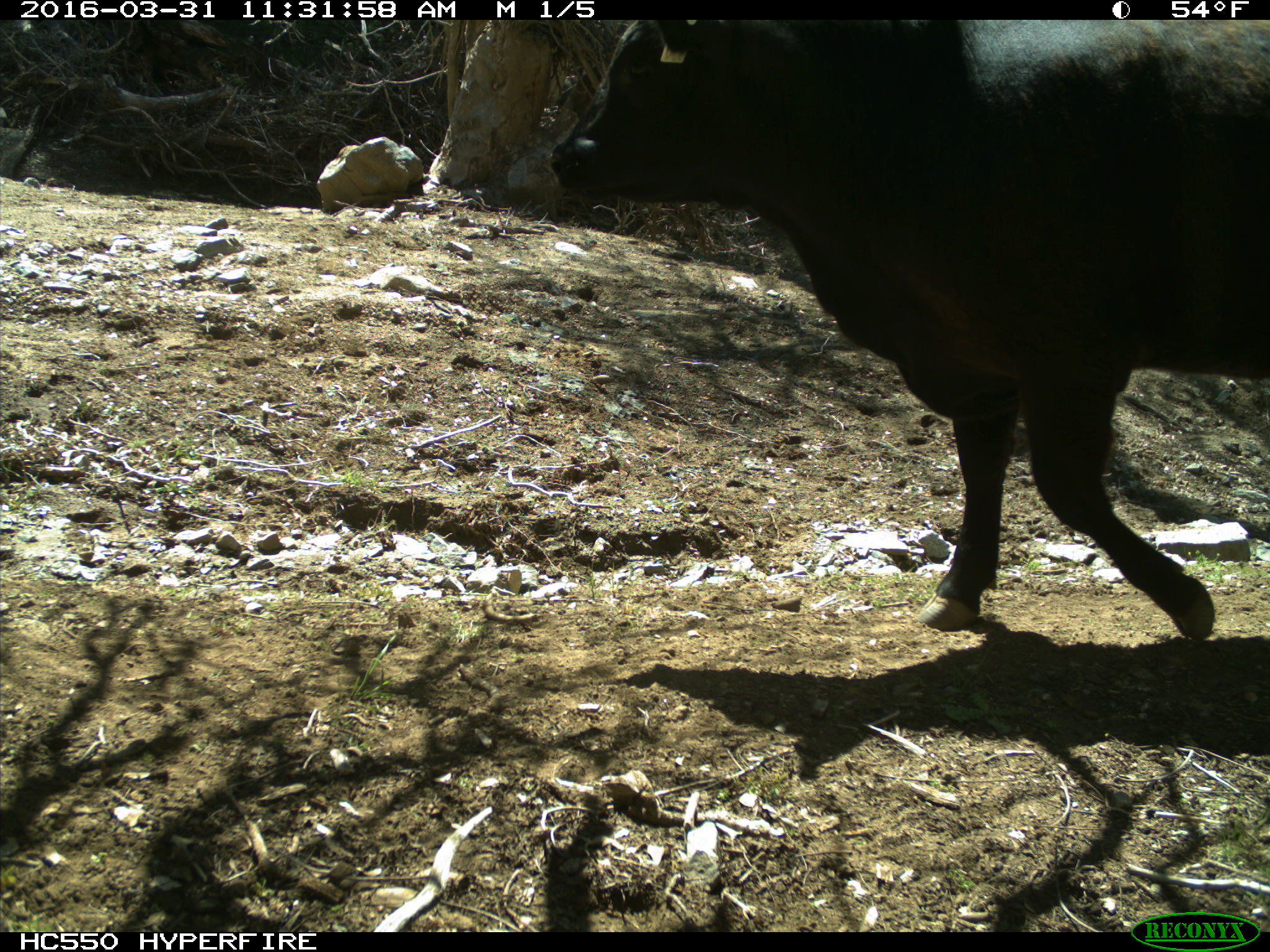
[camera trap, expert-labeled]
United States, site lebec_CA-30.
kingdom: Animalia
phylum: Chordata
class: Mammalia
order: Artiodactyla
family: Bovidae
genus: Bos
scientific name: Bos taurus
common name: domestic cow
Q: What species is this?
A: Bos taurus (domestic cow).